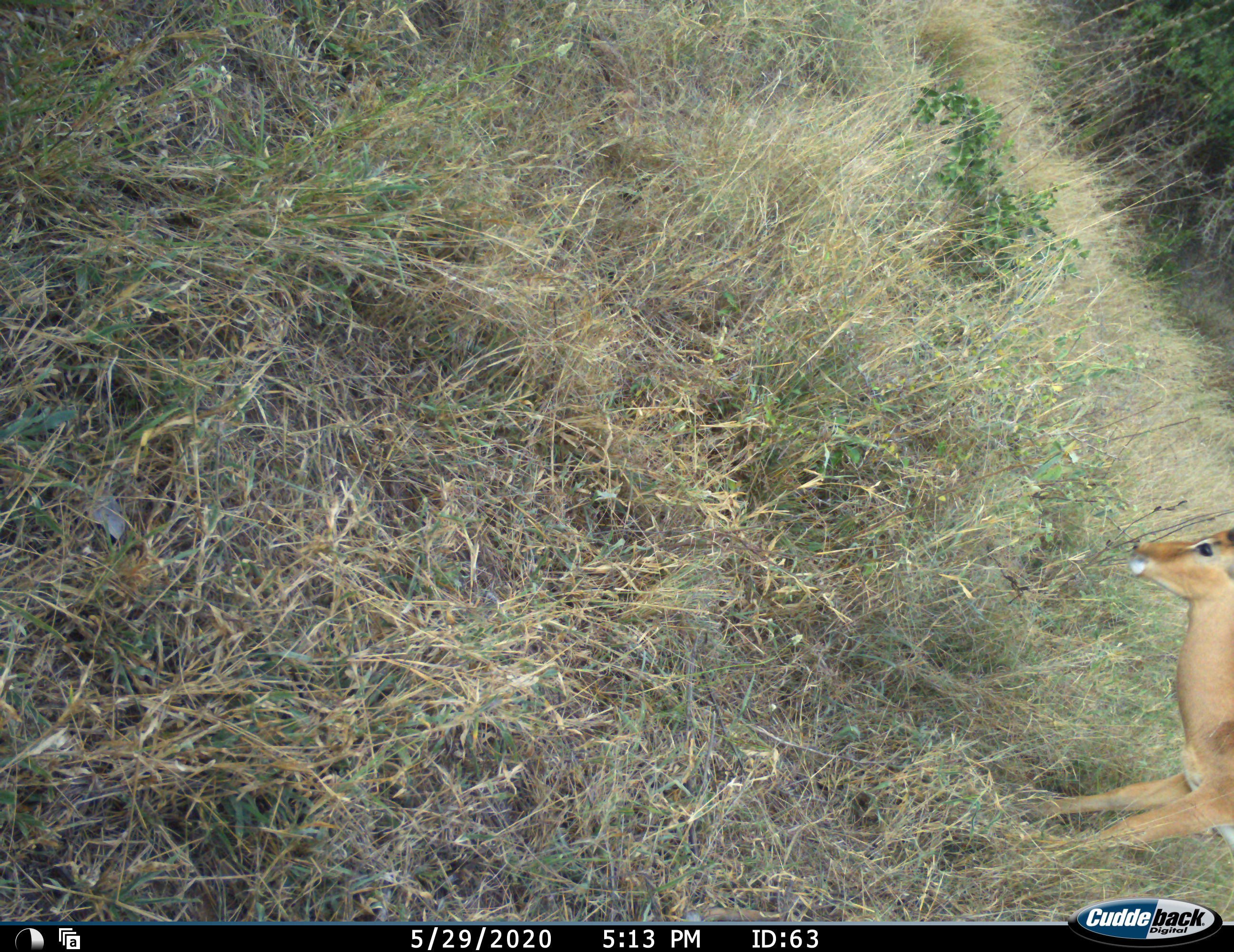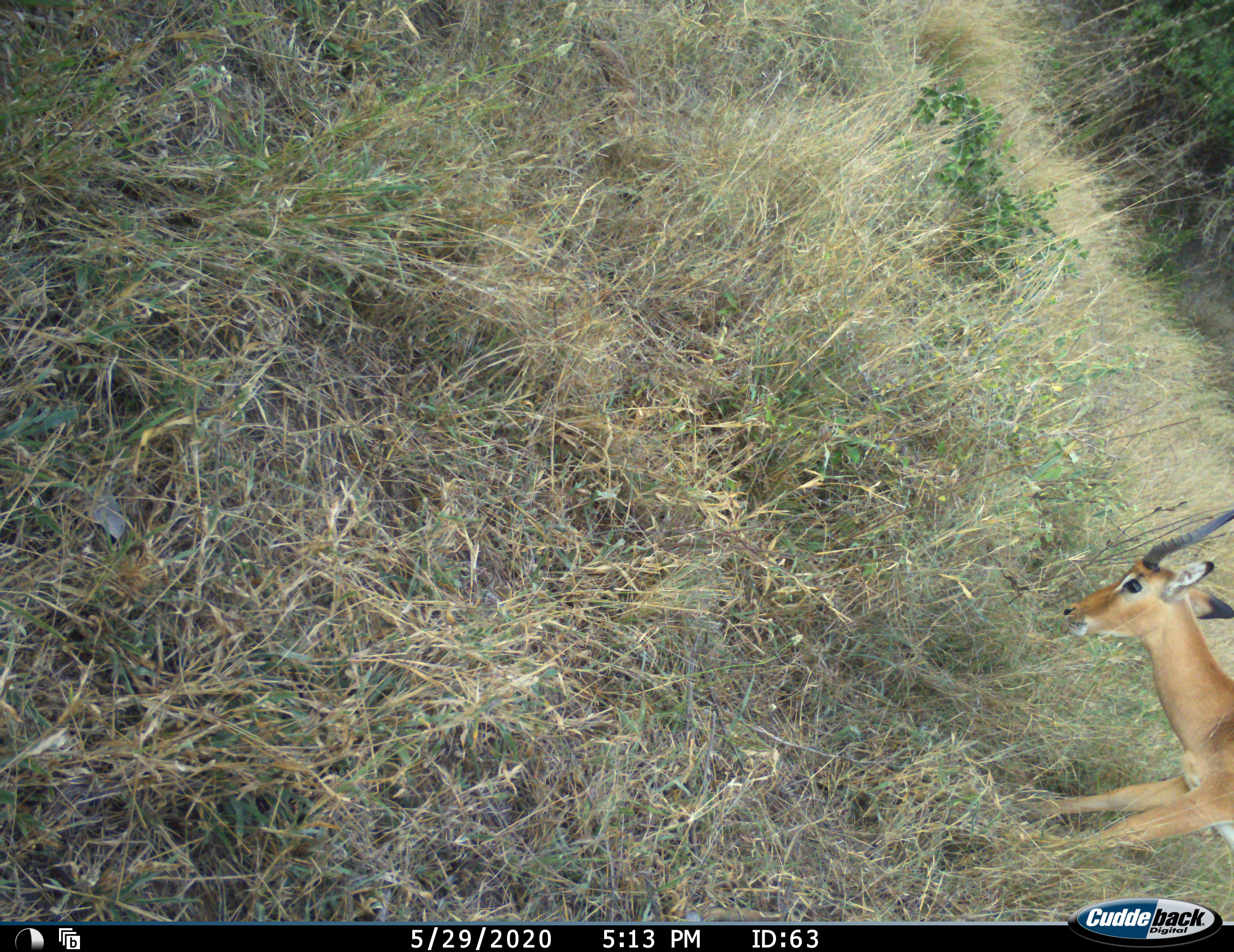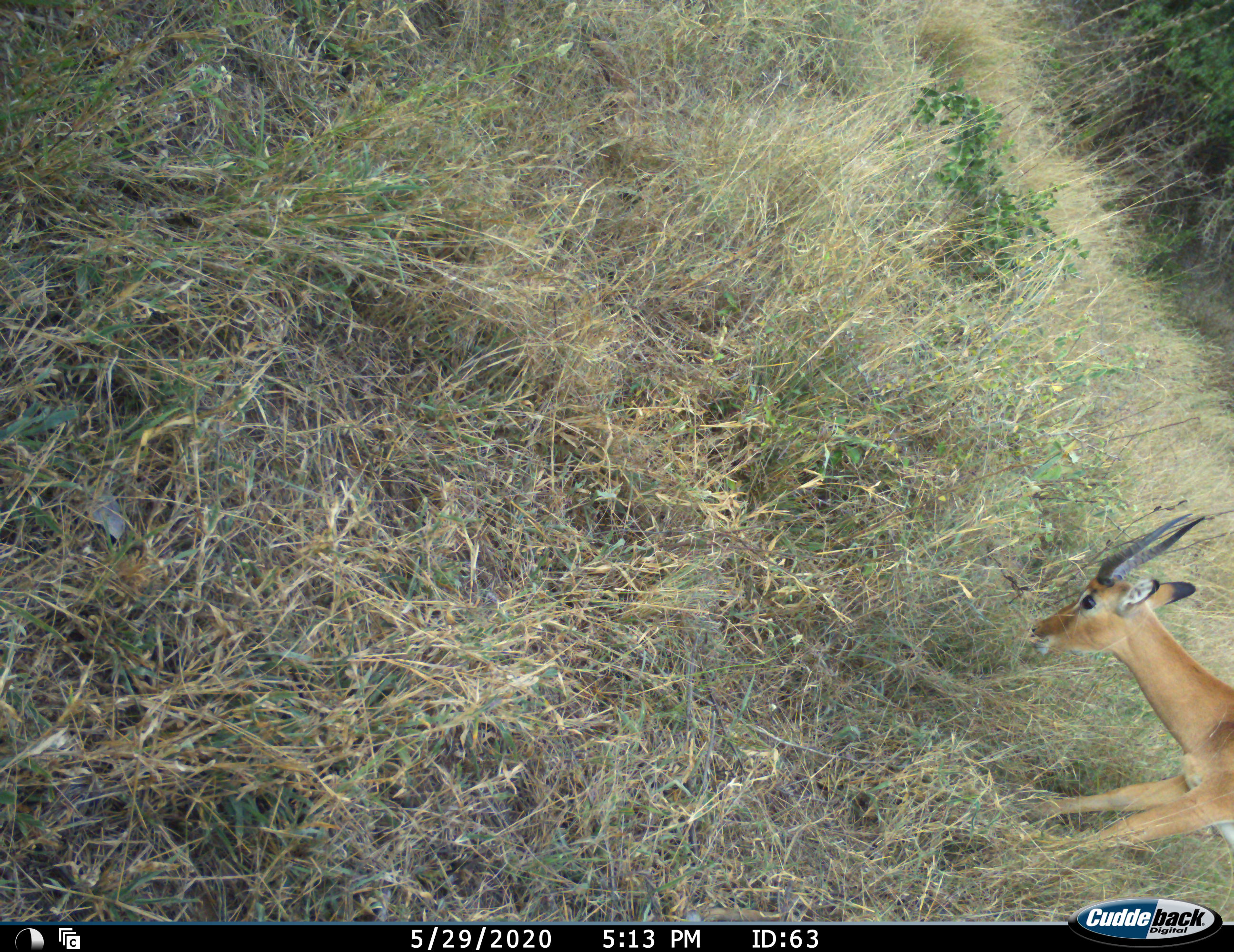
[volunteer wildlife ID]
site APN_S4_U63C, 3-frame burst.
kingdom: Animalia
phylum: Chordata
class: Mammalia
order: Artiodactyla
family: Bovidae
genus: Aepyceros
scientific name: Aepyceros melampus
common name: impala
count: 1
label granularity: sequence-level